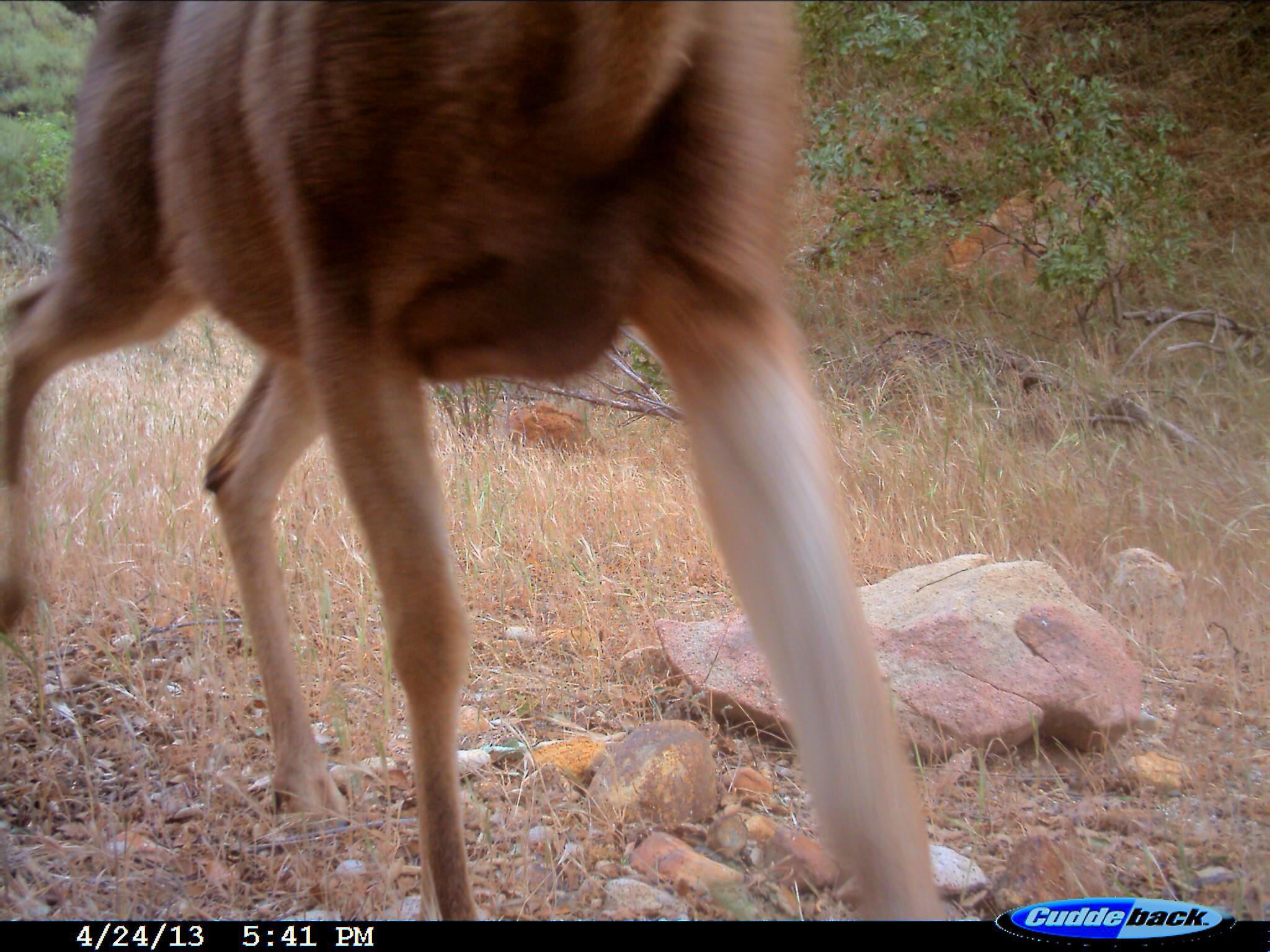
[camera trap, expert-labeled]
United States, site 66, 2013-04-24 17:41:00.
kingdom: Animalia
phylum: Chordata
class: Mammalia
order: Artiodactyla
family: Cervidae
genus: Odocoileus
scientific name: Odocoileus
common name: deer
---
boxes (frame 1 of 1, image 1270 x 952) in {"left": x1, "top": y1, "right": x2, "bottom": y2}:
deer: {"left": 1, "top": 0, "right": 939, "bottom": 922}